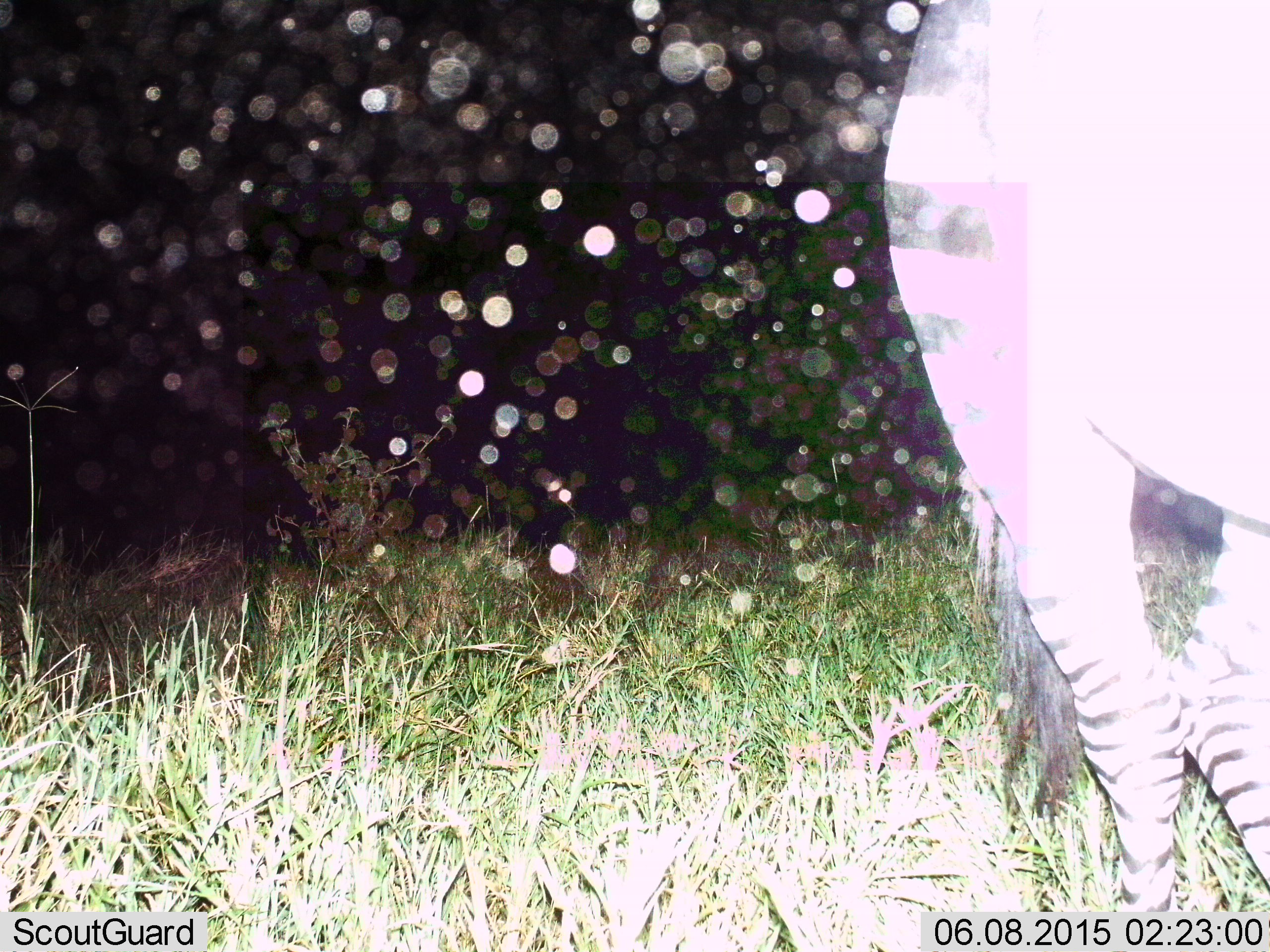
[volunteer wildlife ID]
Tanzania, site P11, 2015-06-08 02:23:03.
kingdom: Animalia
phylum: Chordata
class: Mammalia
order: Perissodactyla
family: Equidae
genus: Equus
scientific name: Equus quagga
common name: plains zebra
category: zebra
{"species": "zebra (plains zebra) (Equus quagga)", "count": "1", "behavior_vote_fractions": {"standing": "80%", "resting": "0%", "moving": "30%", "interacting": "0%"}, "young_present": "0%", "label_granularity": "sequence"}